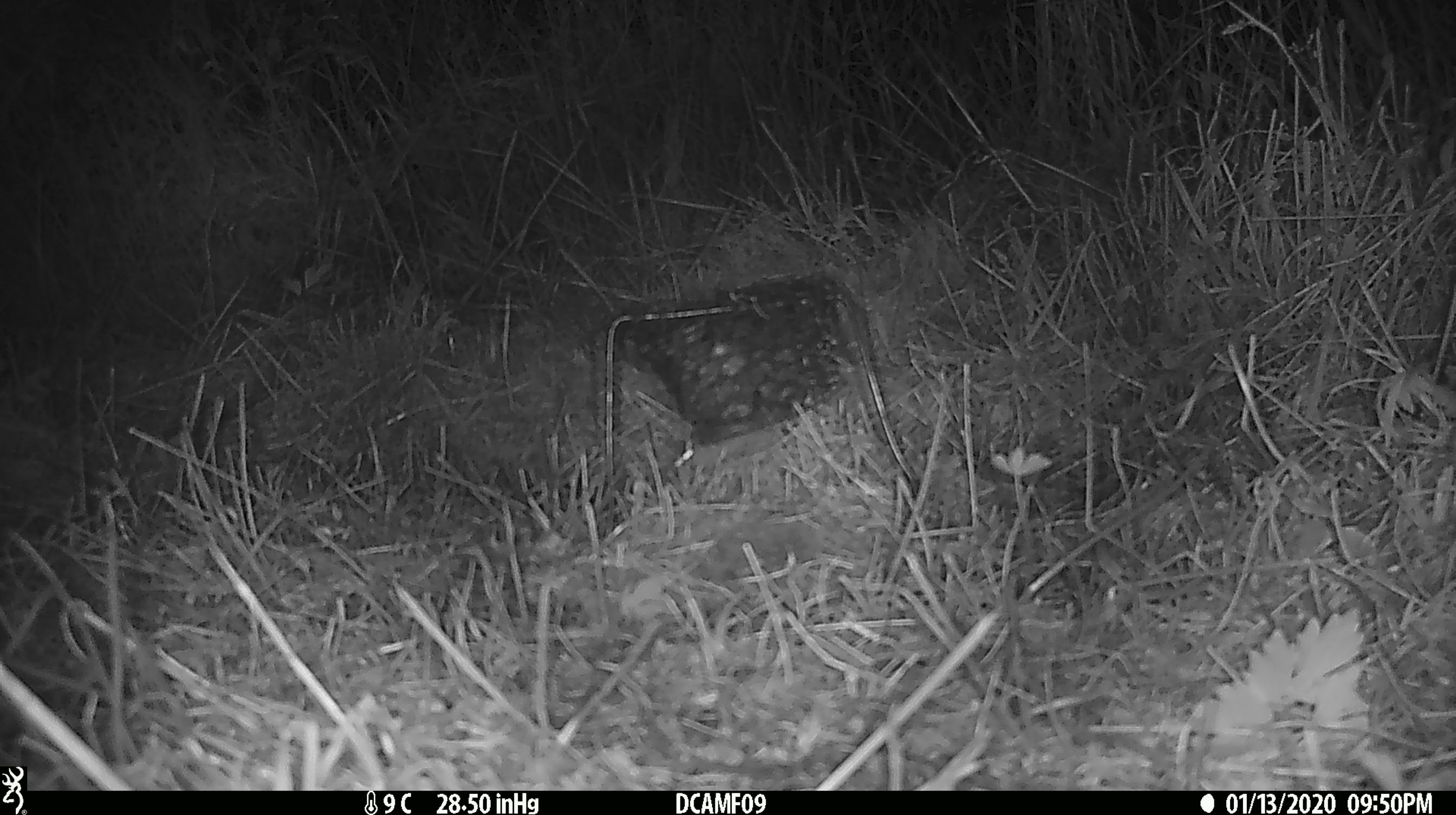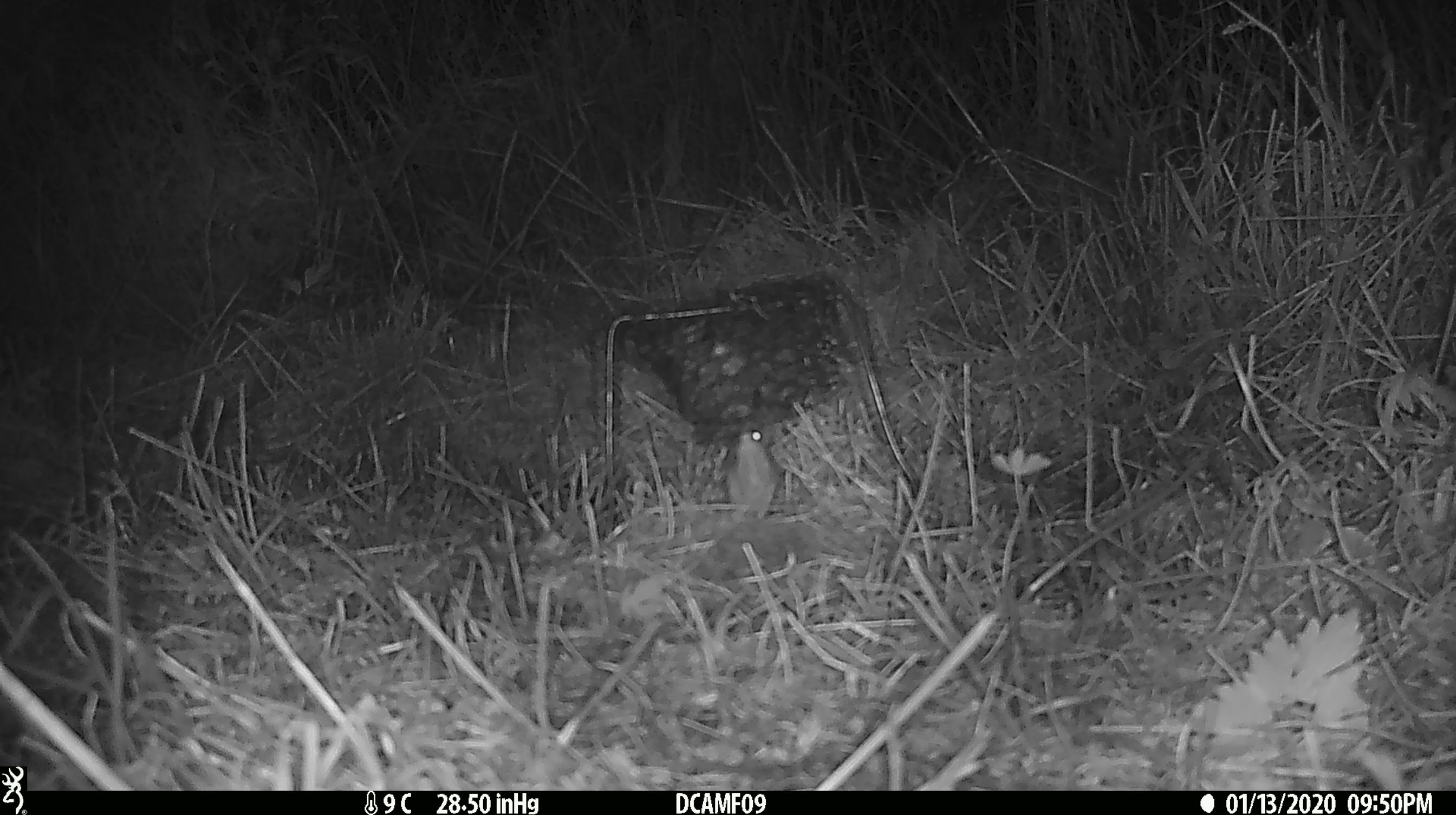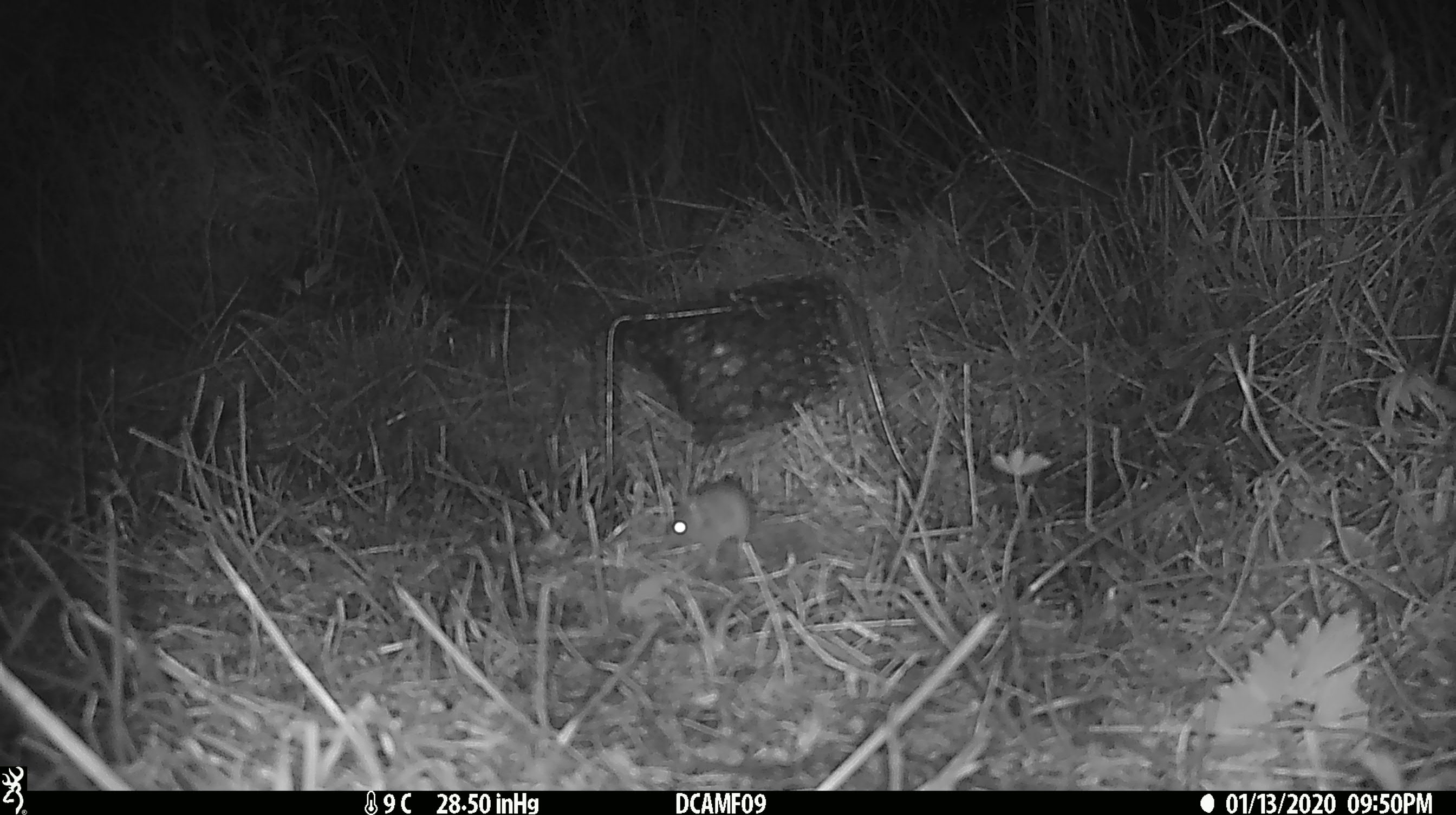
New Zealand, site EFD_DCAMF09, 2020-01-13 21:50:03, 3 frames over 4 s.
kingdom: Animalia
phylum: Chordata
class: Mammalia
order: Rodentia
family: Muridae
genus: Mus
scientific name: Mus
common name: mouse